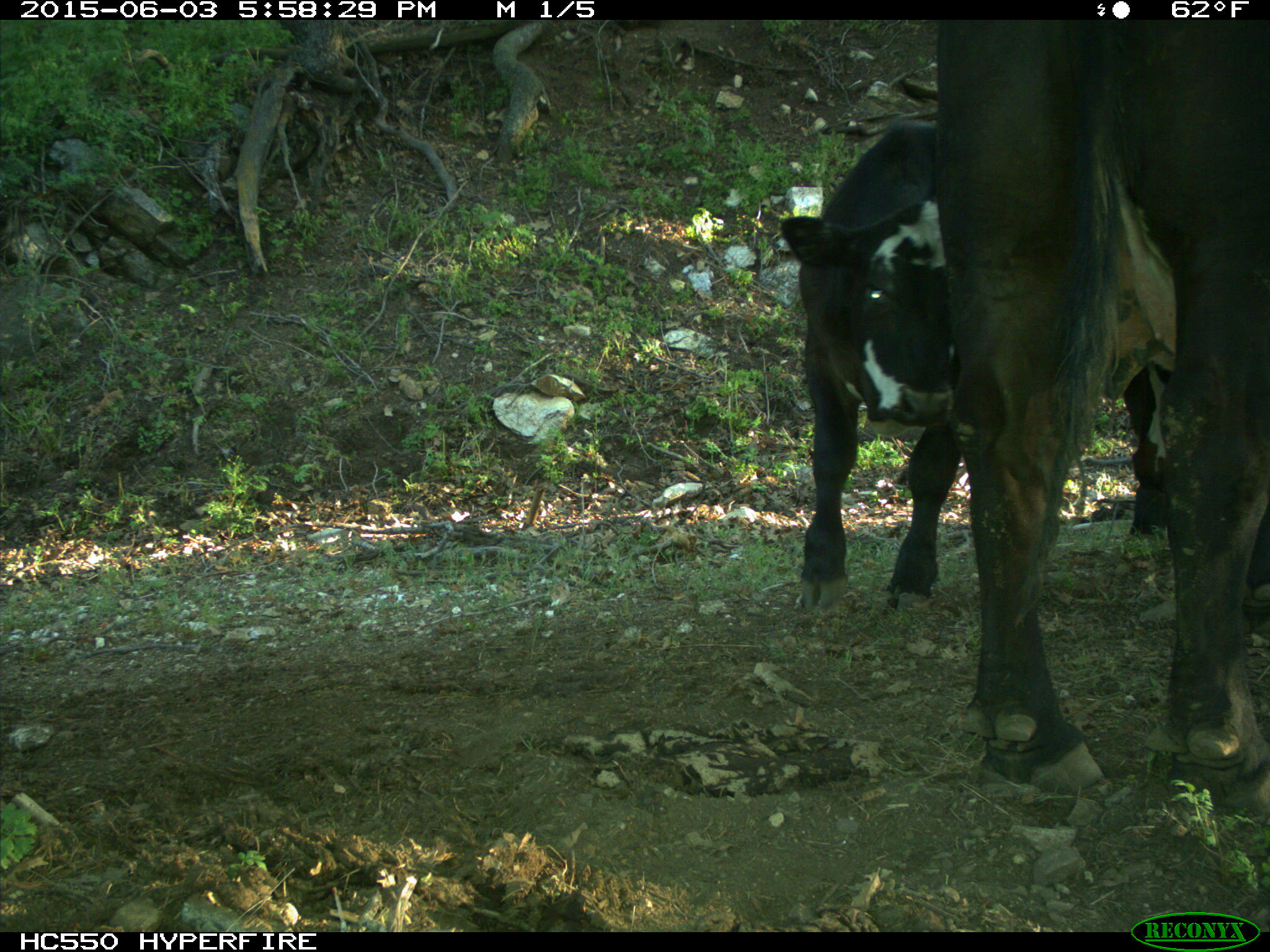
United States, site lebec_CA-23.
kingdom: Animalia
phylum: Chordata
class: Mammalia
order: Artiodactyla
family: Bovidae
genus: Bos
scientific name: Bos taurus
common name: domestic cow